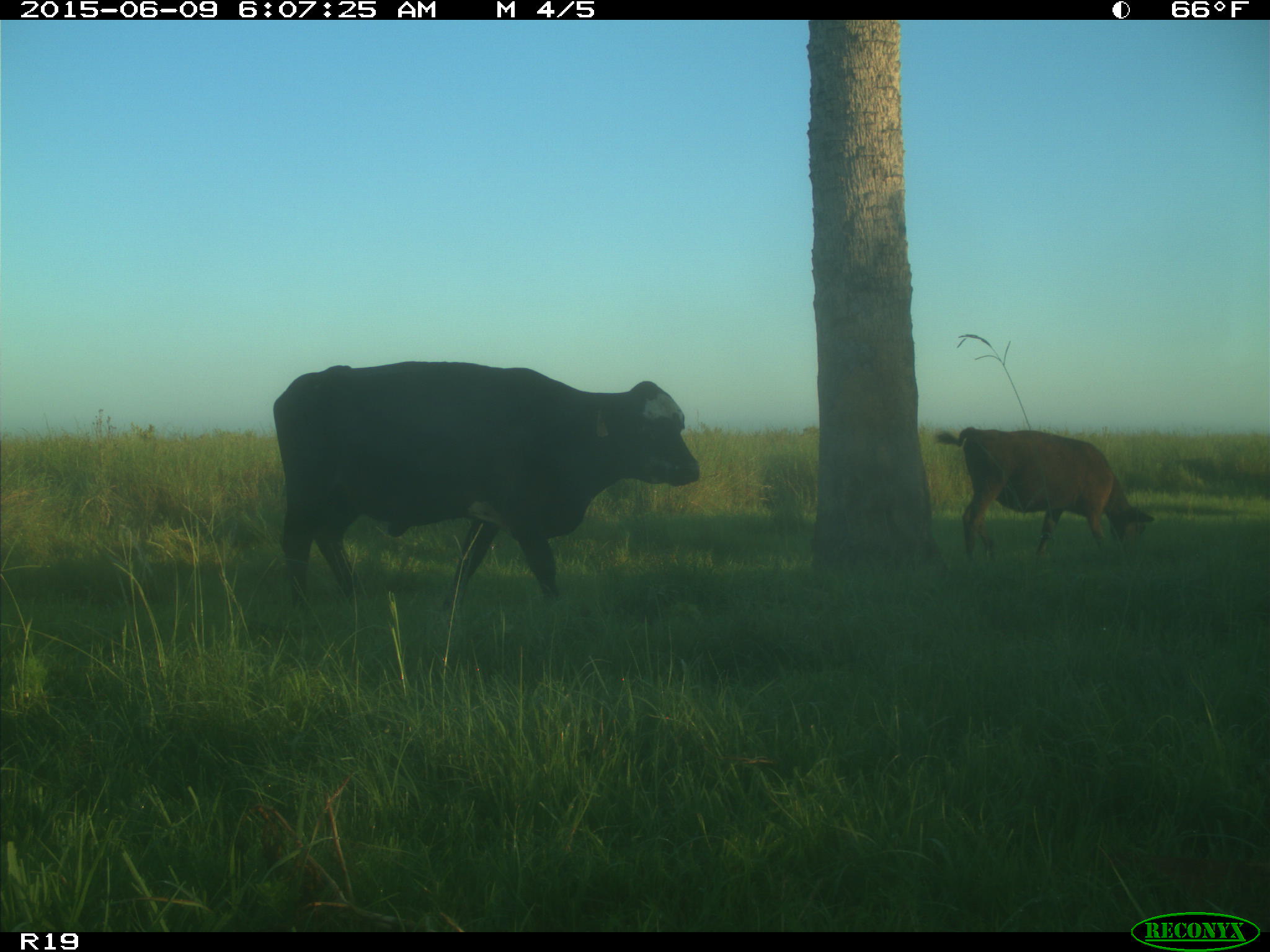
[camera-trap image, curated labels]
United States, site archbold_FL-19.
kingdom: Animalia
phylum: Chordata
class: Mammalia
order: Artiodactyla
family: Bovidae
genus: Bos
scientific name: Bos taurus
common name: domestic cow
Bos taurus (domestic cow).